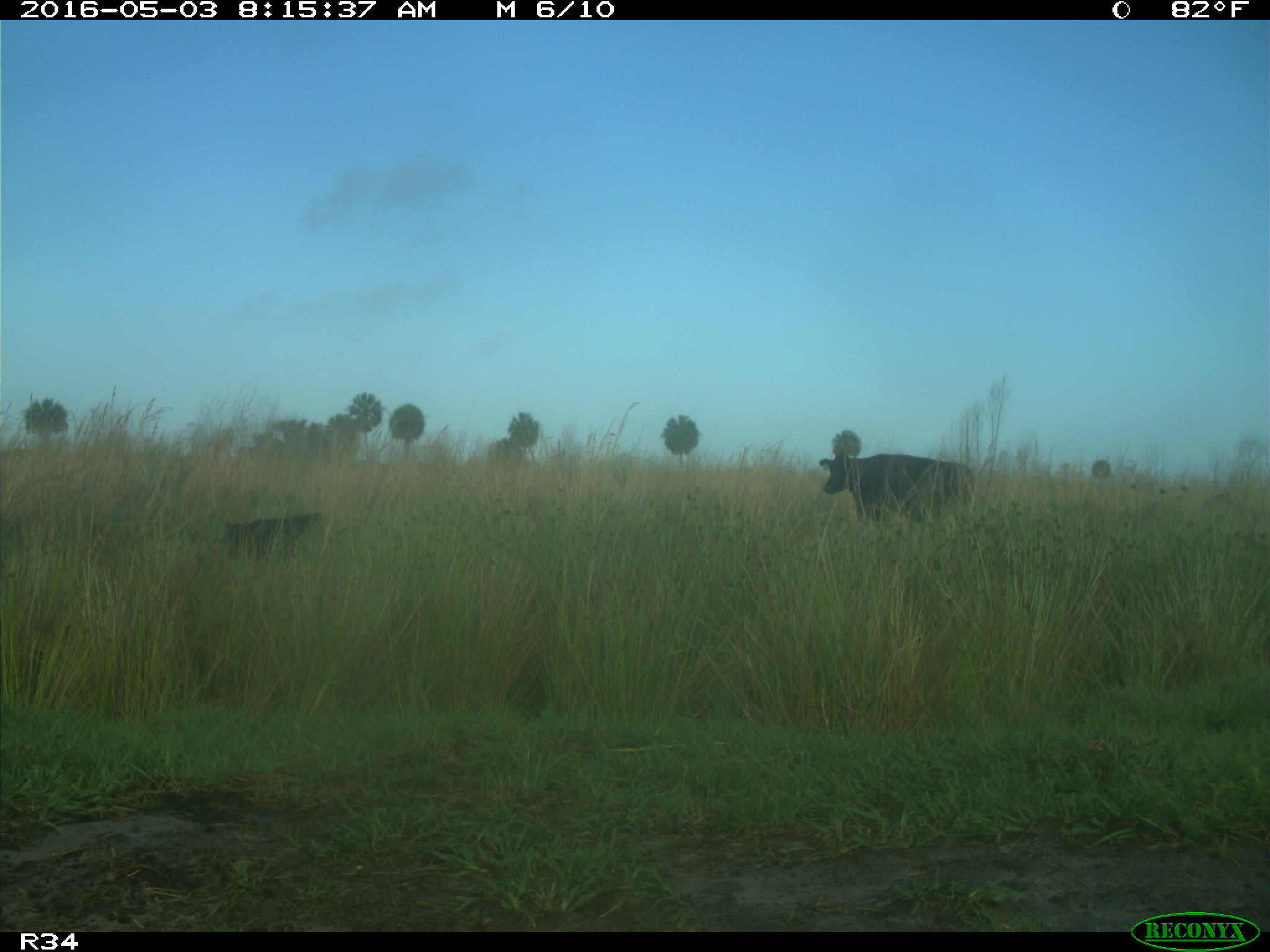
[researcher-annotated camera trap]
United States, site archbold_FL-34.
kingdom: Animalia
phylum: Chordata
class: Mammalia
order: Artiodactyla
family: Bovidae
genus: Bos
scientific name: Bos taurus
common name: domestic cow